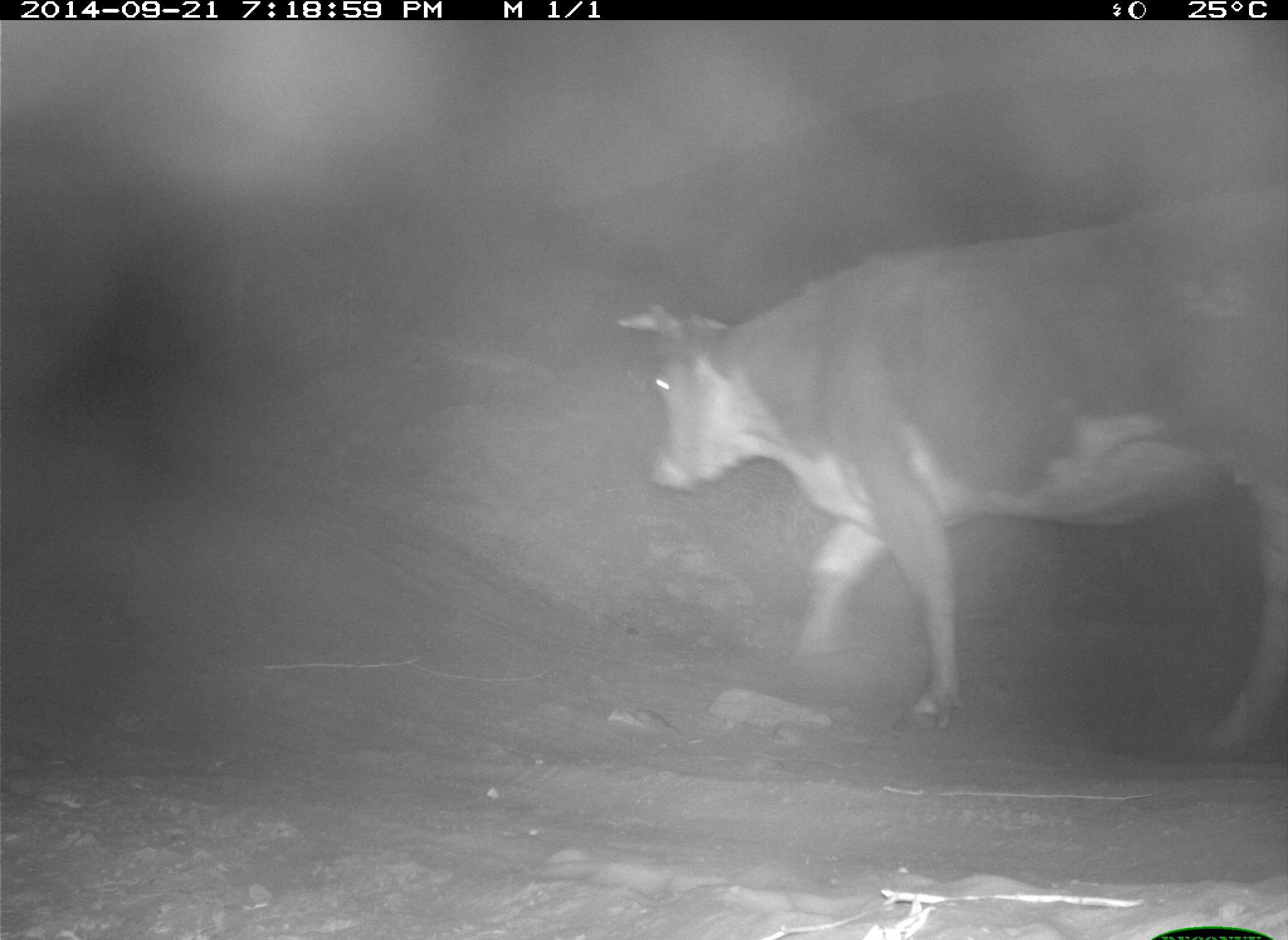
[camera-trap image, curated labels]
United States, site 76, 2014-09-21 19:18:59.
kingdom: Animalia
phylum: Chordata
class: Mammalia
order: Artiodactyla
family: Bovidae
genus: Bos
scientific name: Bos taurus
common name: cow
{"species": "cow (Bos taurus)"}